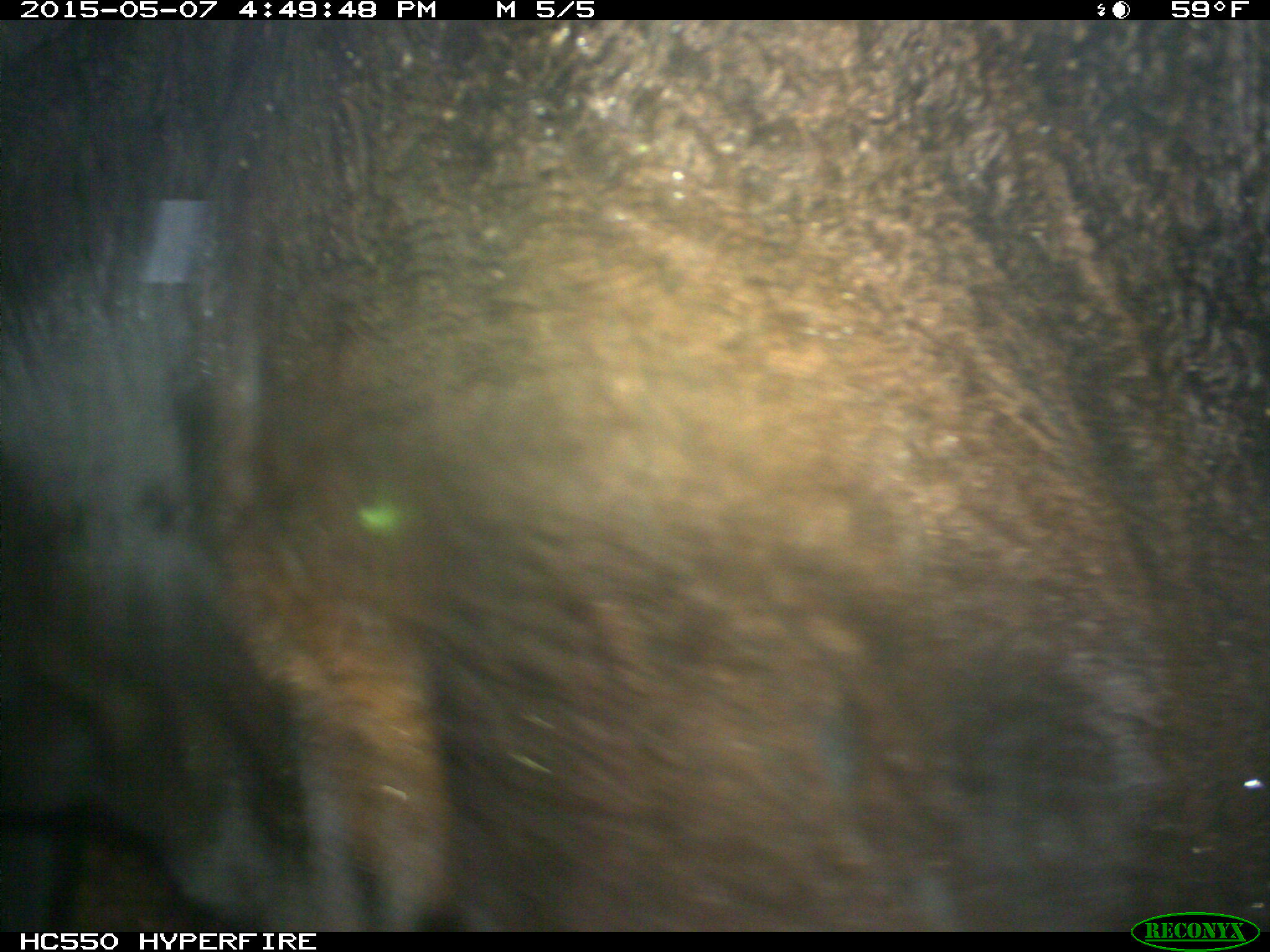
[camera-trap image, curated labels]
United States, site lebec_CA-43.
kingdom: Animalia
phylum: Chordata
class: Mammalia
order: Artiodactyla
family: Bovidae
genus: Bos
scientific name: Bos taurus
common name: domestic cow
Bos taurus (domestic cow).